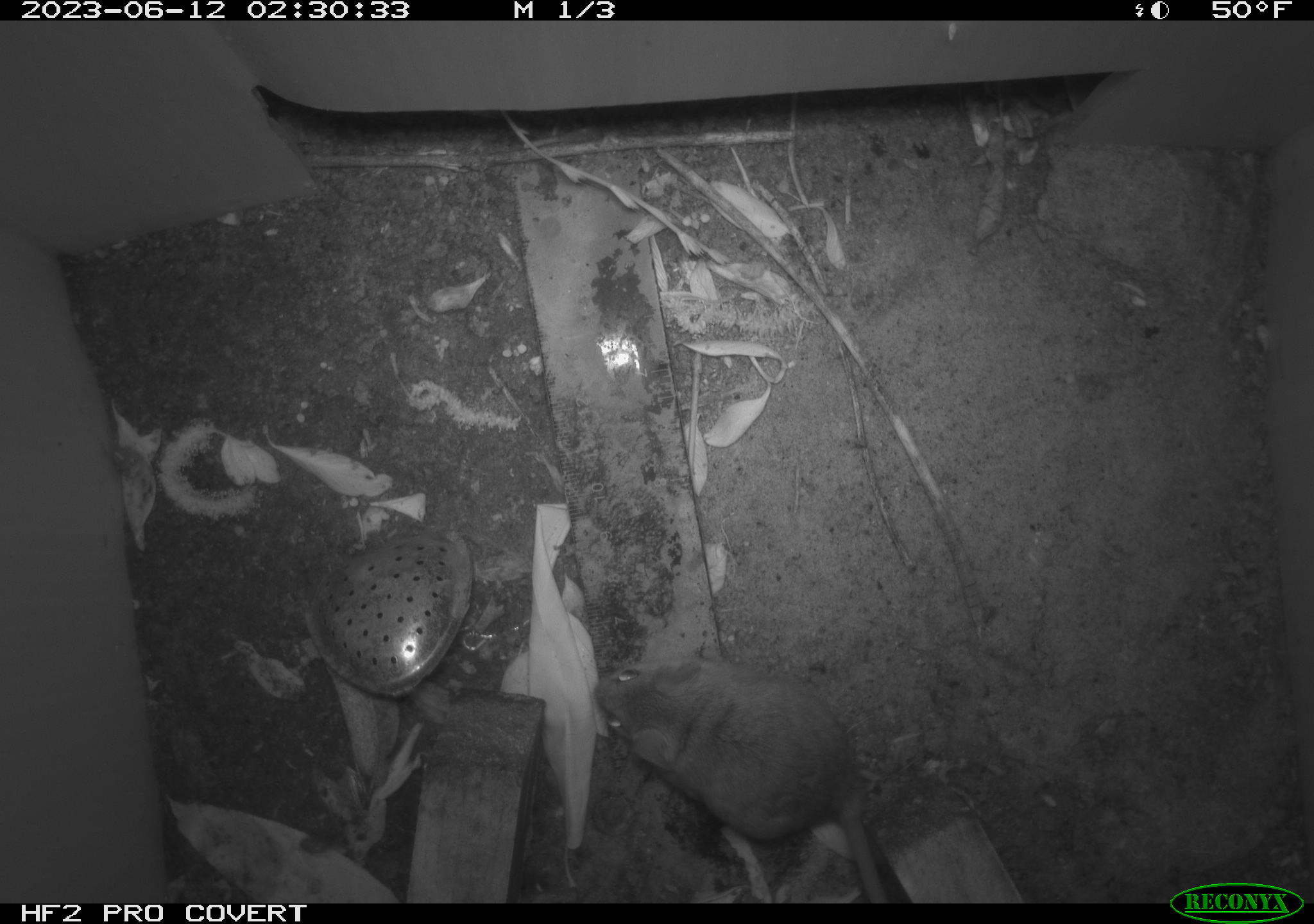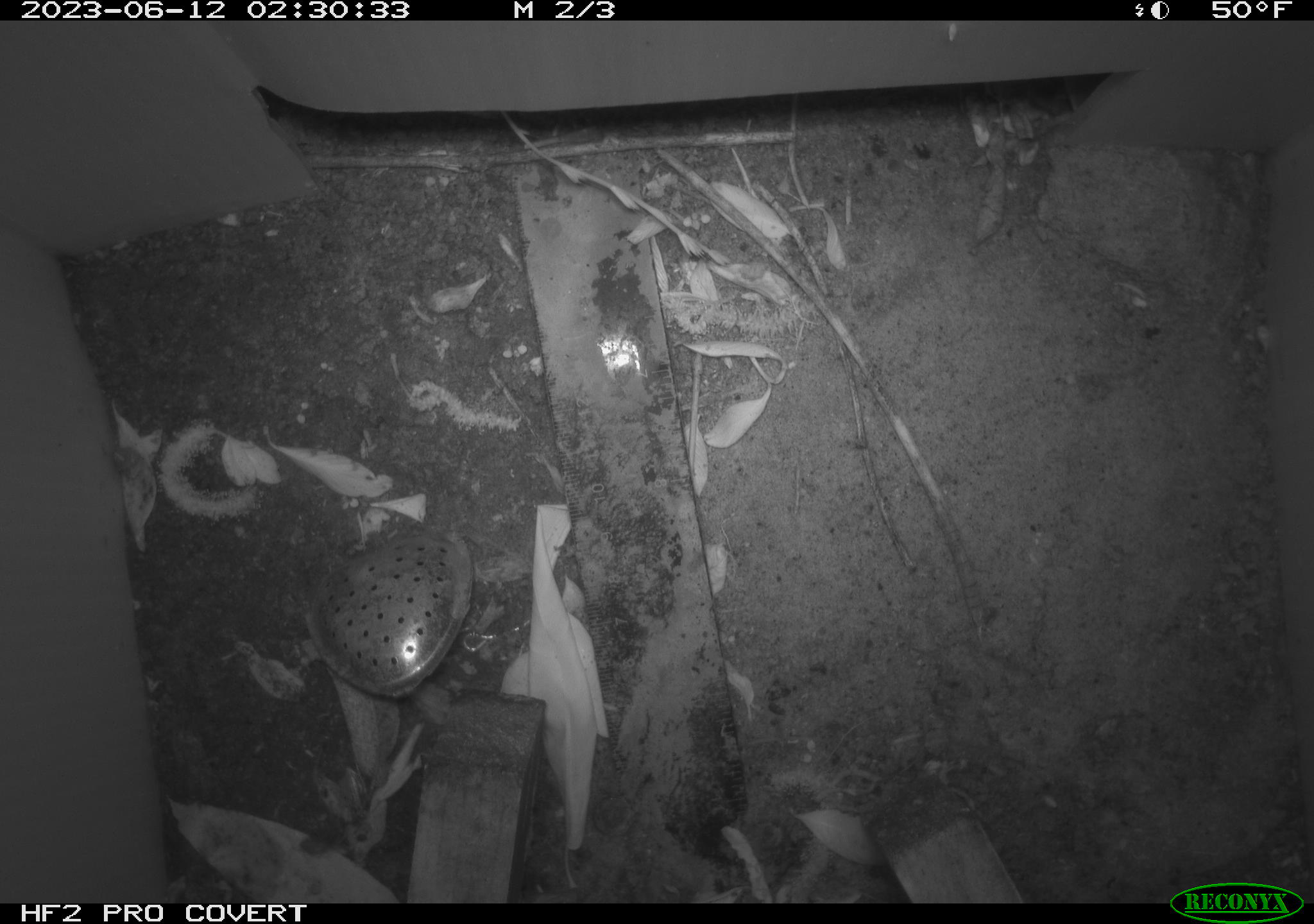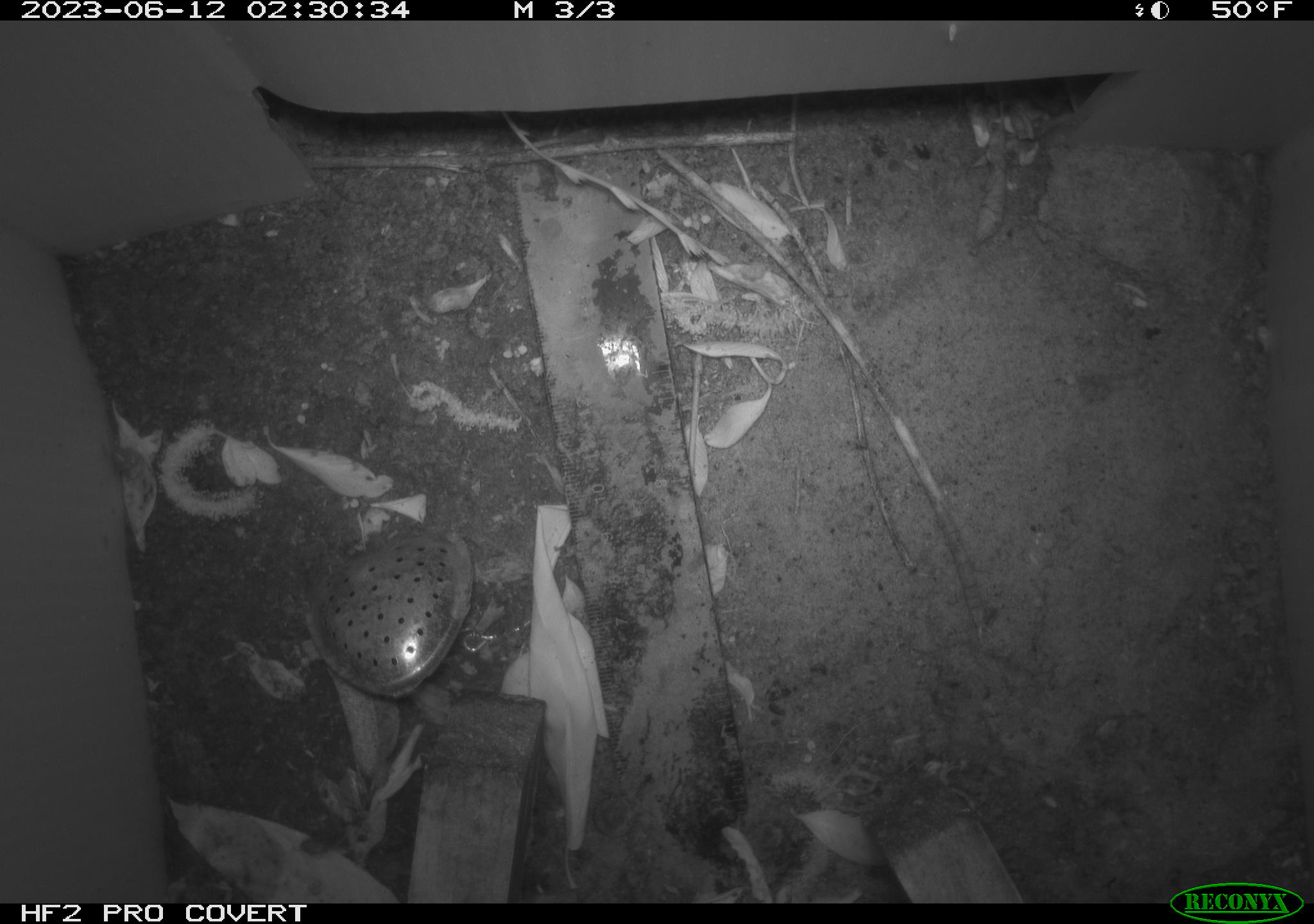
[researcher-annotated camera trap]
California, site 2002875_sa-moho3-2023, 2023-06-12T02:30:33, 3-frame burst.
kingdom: Animalia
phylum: Chordata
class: Mammalia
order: Rodentia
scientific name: Rodentia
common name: mouse species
Mouse species (Rodentia).